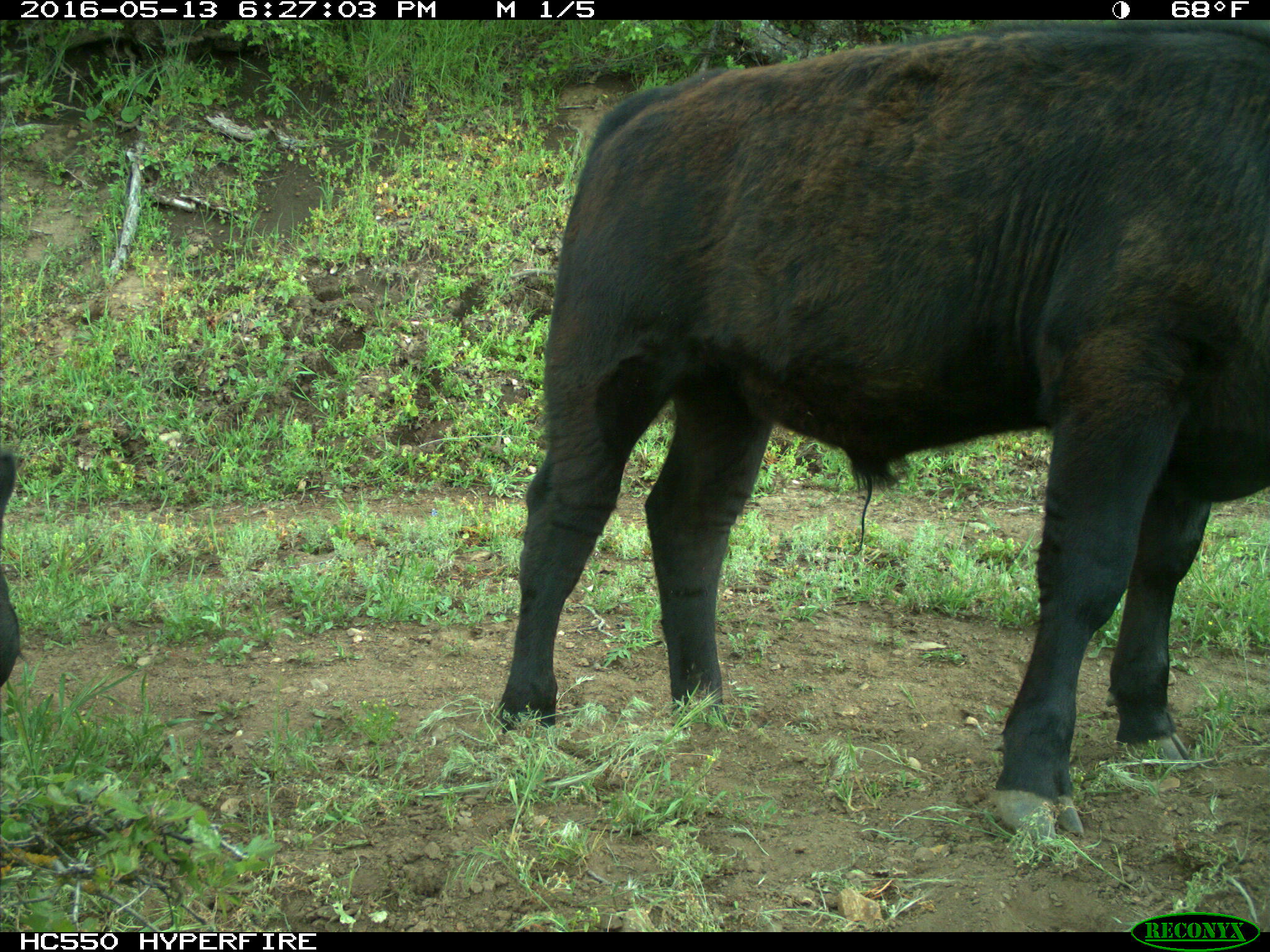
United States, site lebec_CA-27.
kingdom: Animalia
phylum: Chordata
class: Mammalia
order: Artiodactyla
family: Bovidae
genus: Bos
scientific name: Bos taurus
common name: domestic cow